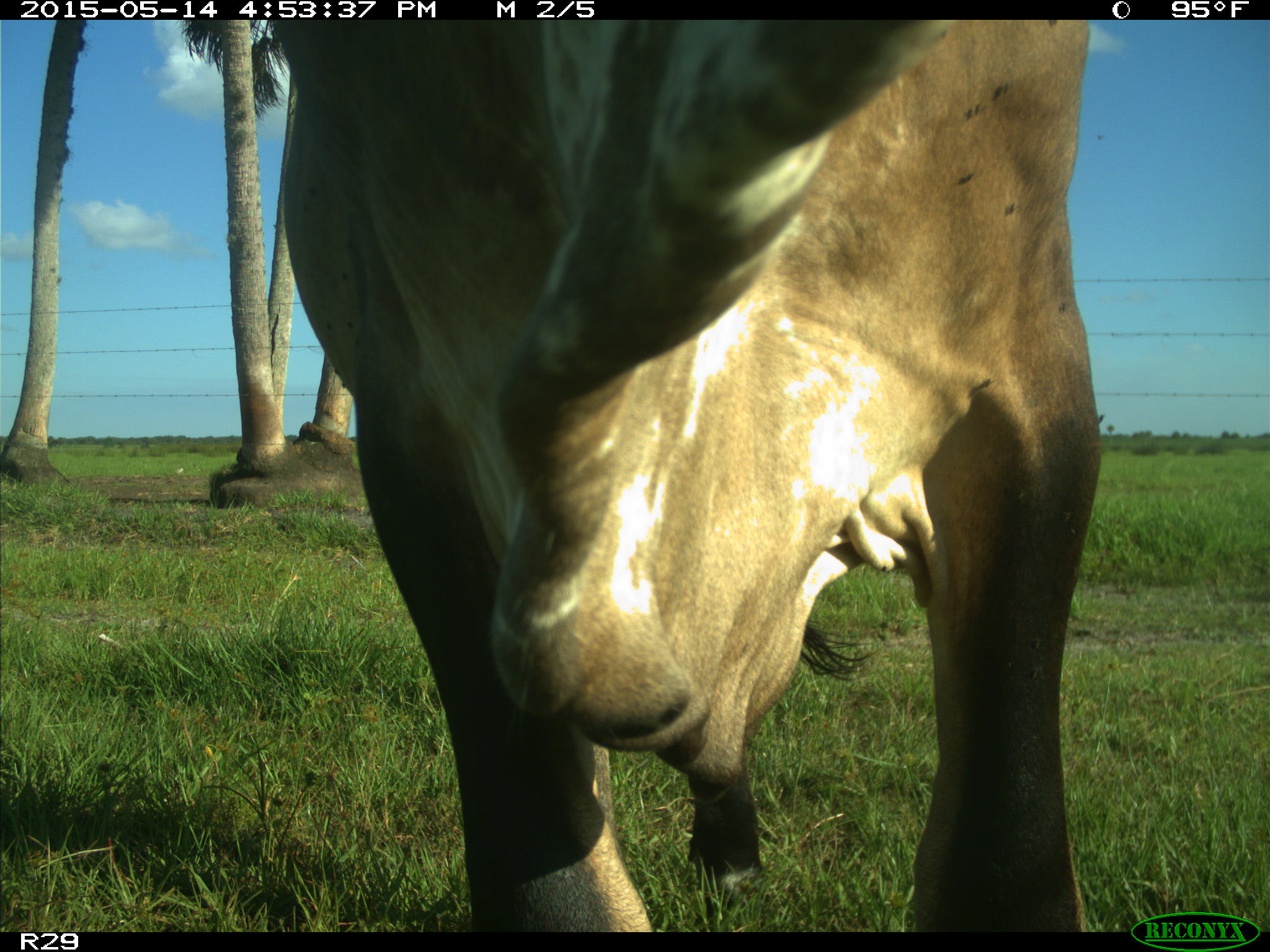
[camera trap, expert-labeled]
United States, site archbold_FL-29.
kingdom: Animalia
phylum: Chordata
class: Mammalia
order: Artiodactyla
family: Bovidae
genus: Bos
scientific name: Bos taurus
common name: domestic cow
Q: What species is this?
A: Bos taurus (domestic cow).